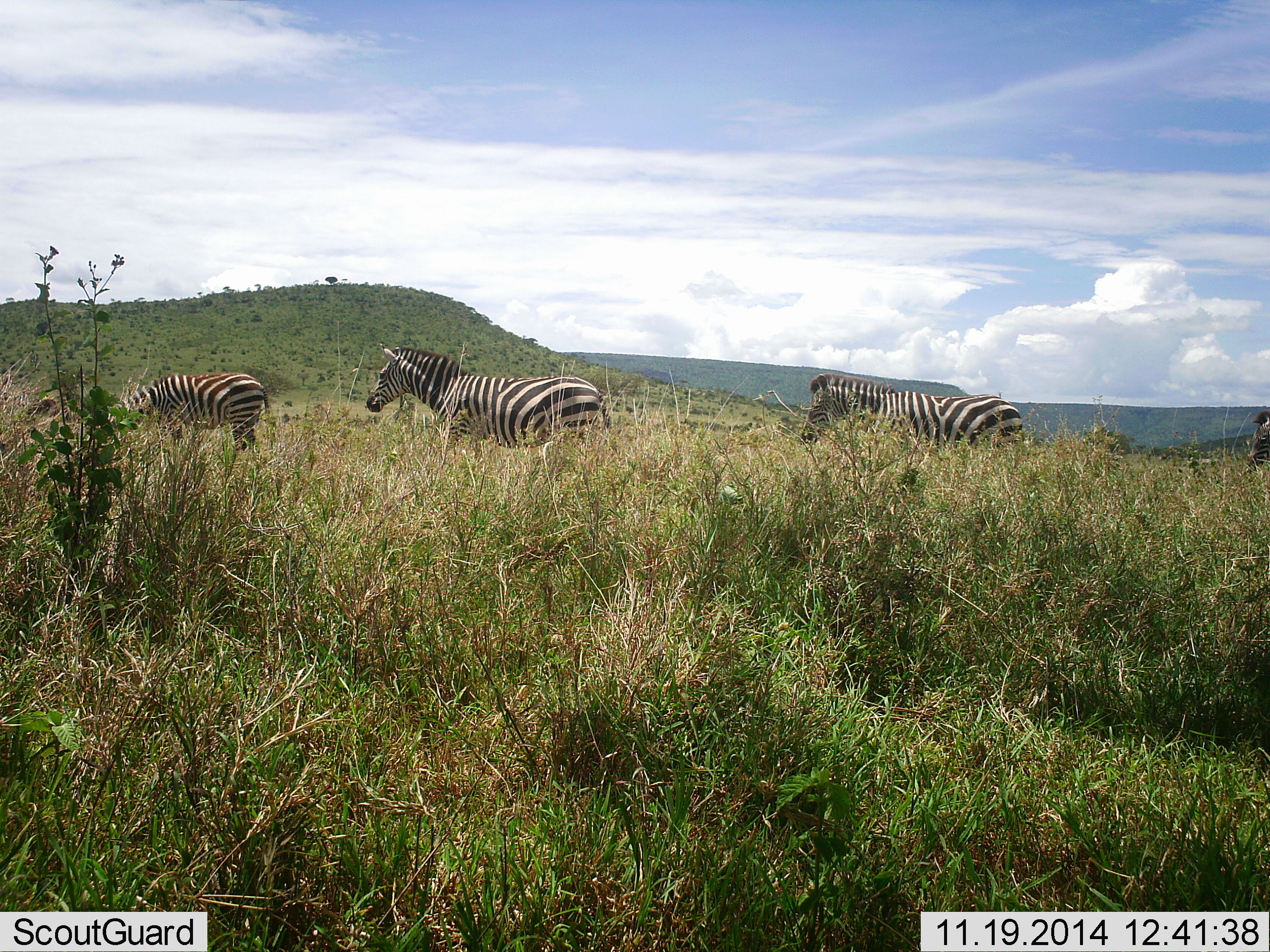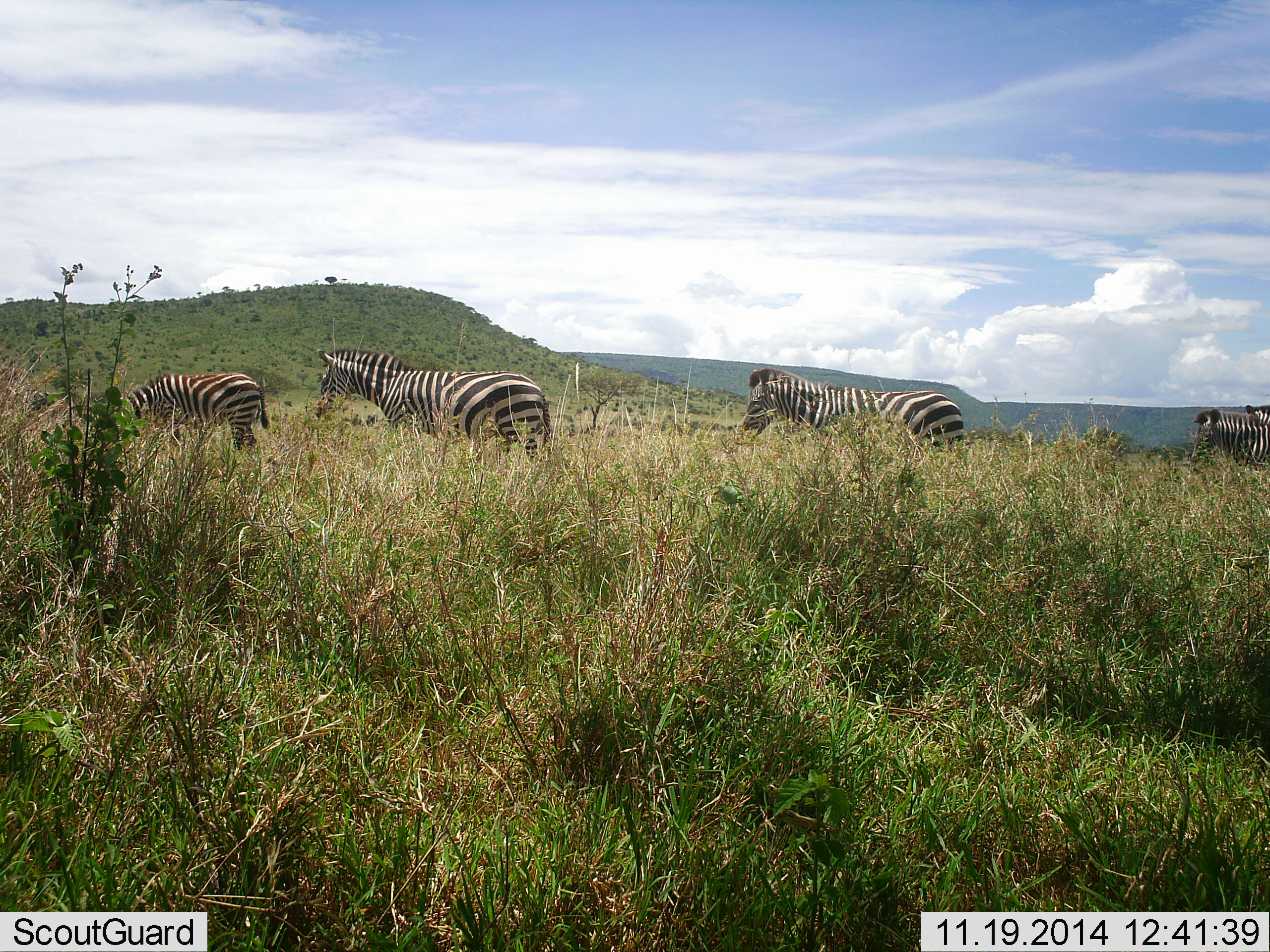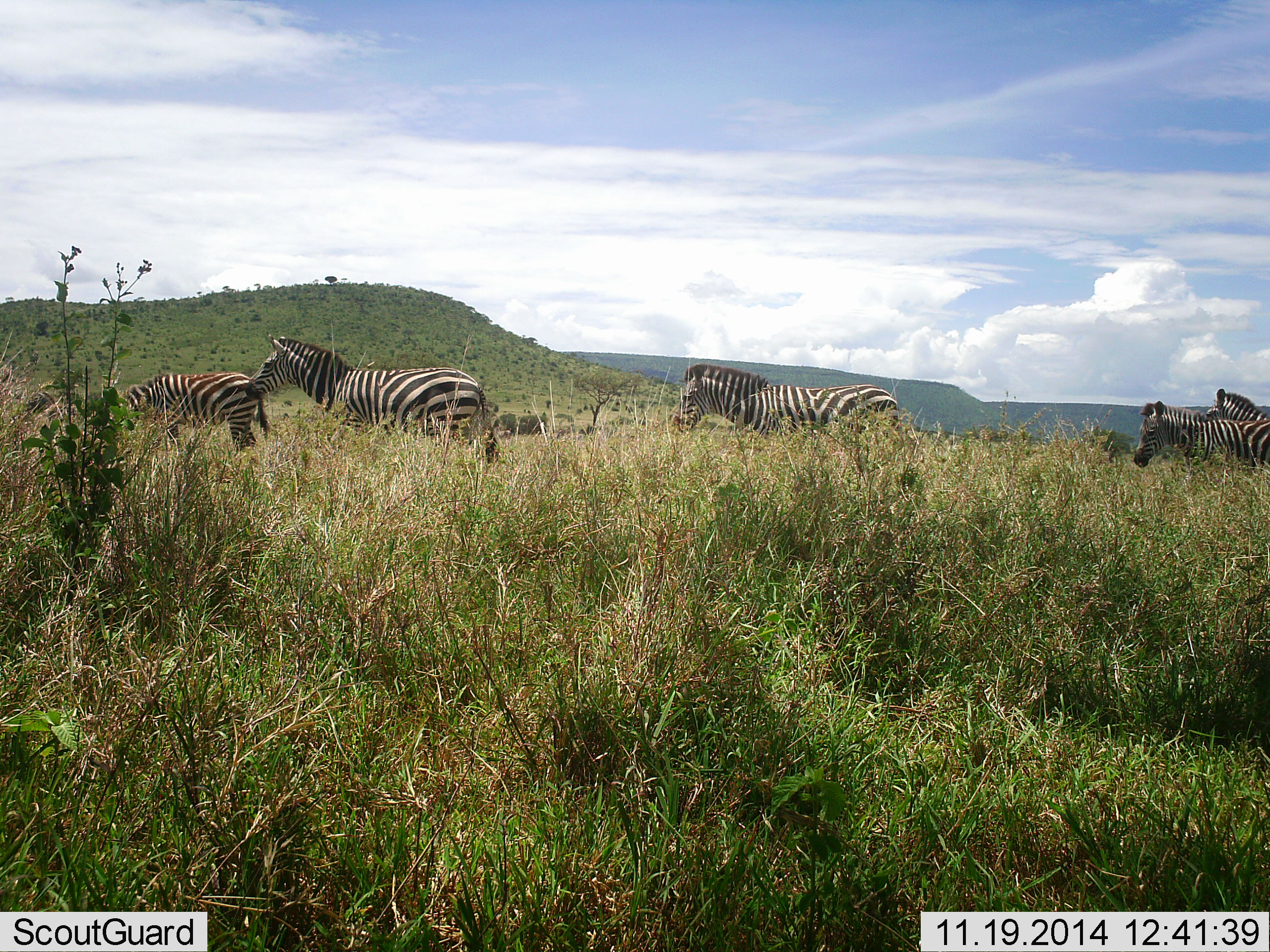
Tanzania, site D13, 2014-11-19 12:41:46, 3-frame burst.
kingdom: Animalia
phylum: Chordata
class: Mammalia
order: Perissodactyla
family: Equidae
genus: Equus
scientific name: Equus quagga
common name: plains zebra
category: zebra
Zebra (plains zebra) (Equus quagga), count 5. Behavior (volunteer vote fractions): standing 20%, resting 0%, moving 90%, interacting 0%. Young present (vote fraction): 0%. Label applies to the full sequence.